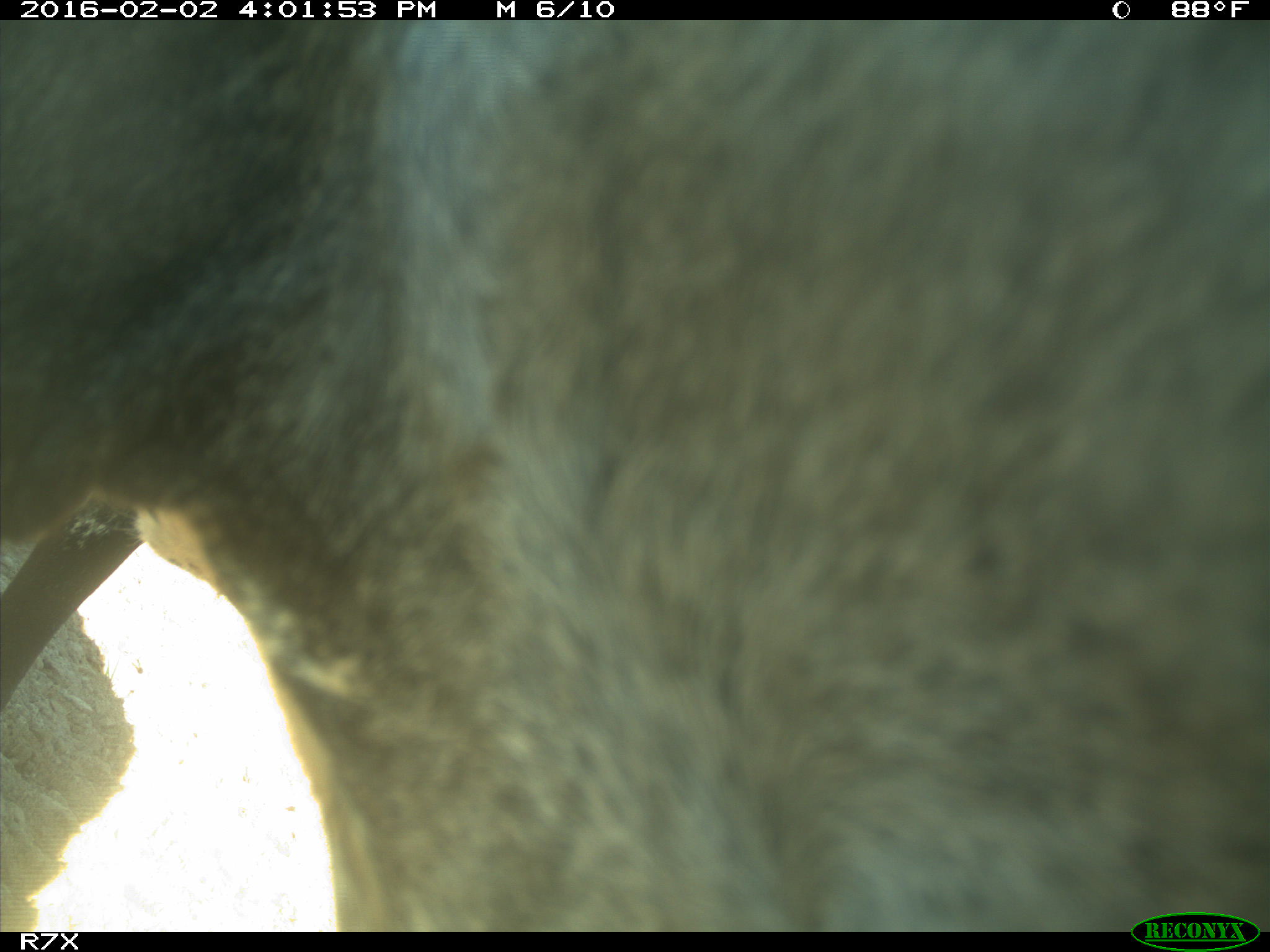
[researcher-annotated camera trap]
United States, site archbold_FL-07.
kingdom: Animalia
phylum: Chordata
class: Mammalia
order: Artiodactyla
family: Bovidae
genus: Bos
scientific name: Bos taurus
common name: domestic cow